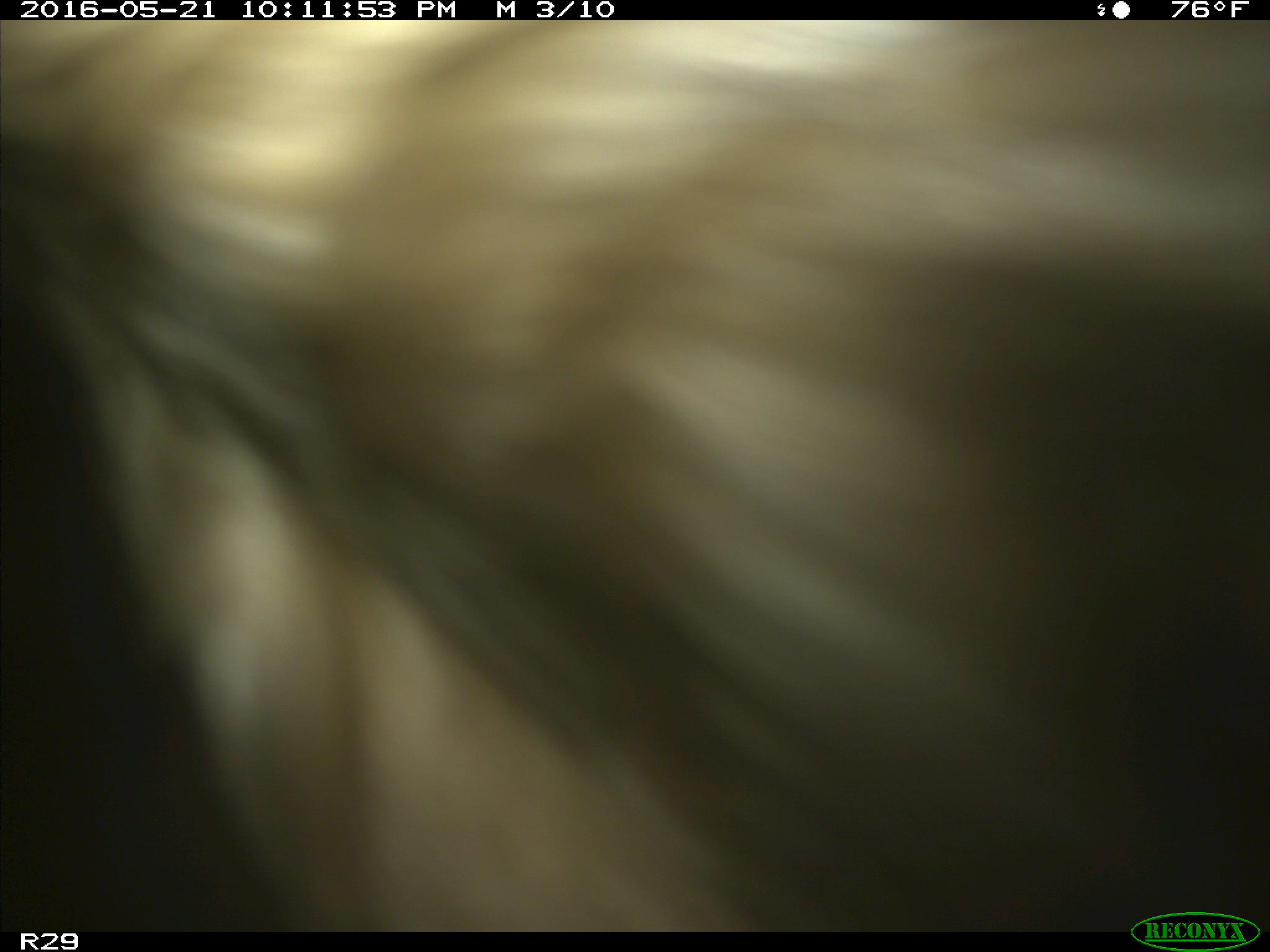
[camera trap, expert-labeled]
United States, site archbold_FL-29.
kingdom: Animalia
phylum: Chordata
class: Mammalia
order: Artiodactyla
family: Bovidae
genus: Bos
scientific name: Bos taurus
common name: domestic cow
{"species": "Bos taurus (domestic cow)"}